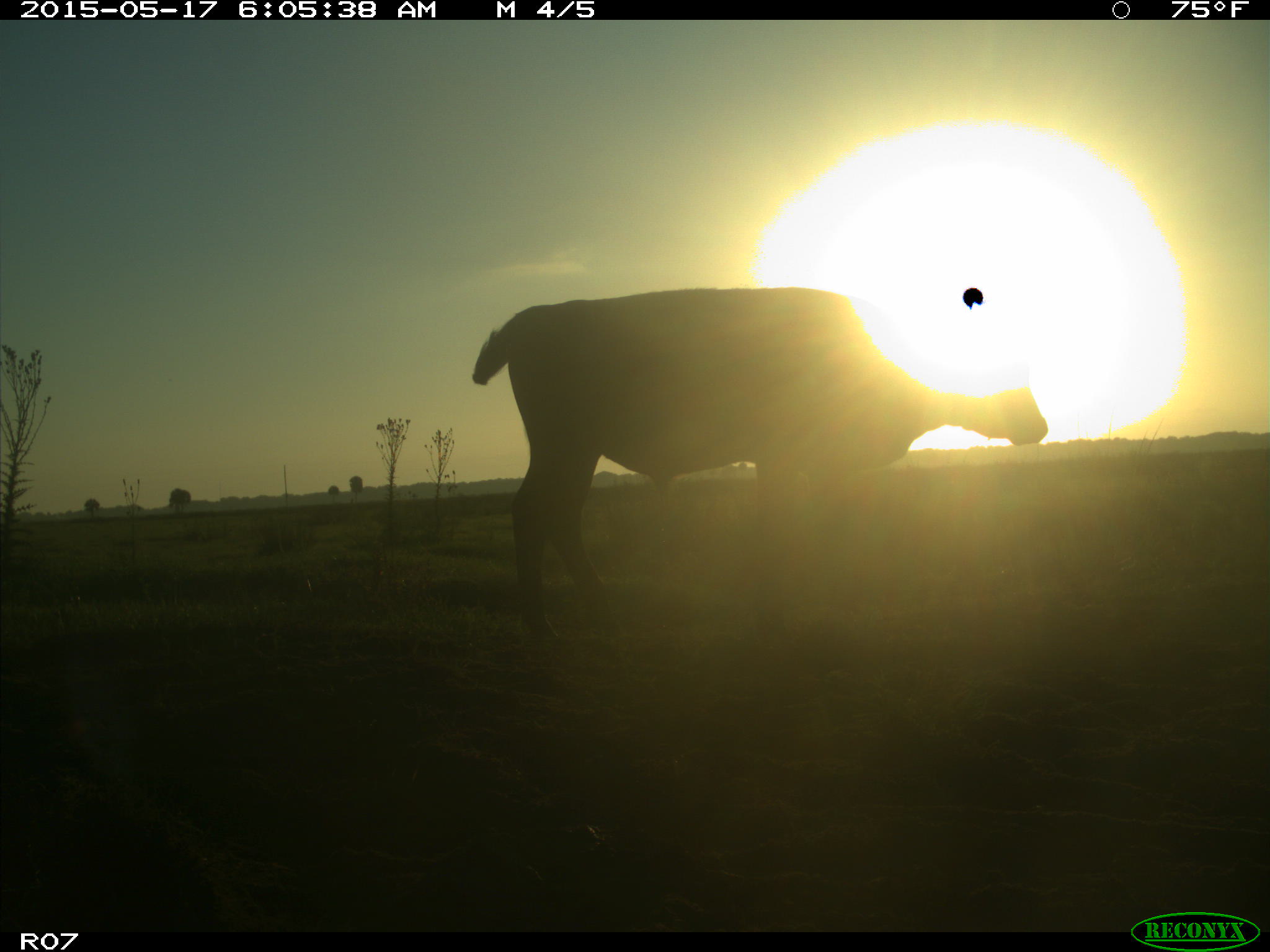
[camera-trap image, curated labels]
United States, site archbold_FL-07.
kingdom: Animalia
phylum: Chordata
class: Mammalia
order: Artiodactyla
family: Bovidae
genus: Bos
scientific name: Bos taurus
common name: domestic cow